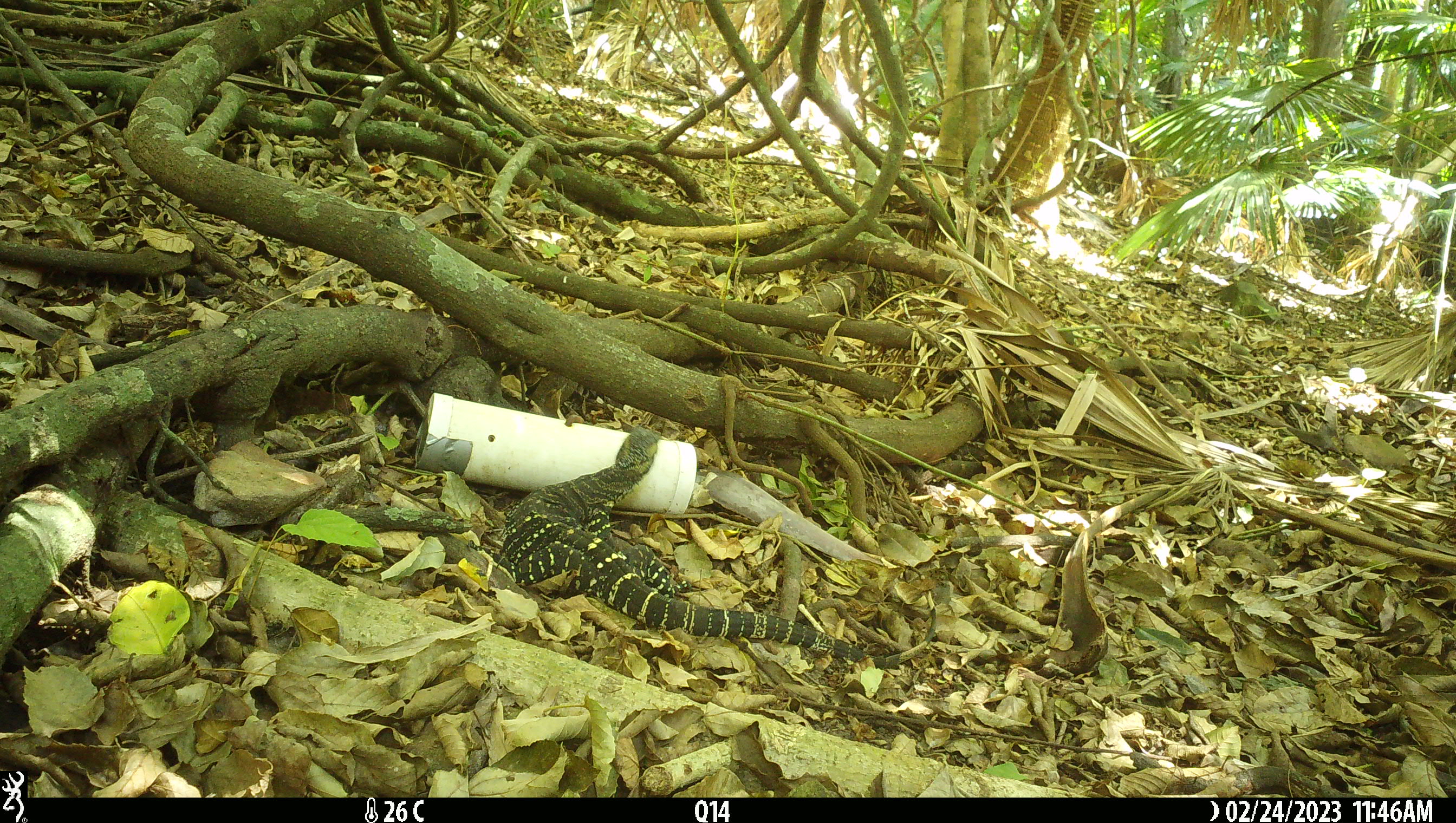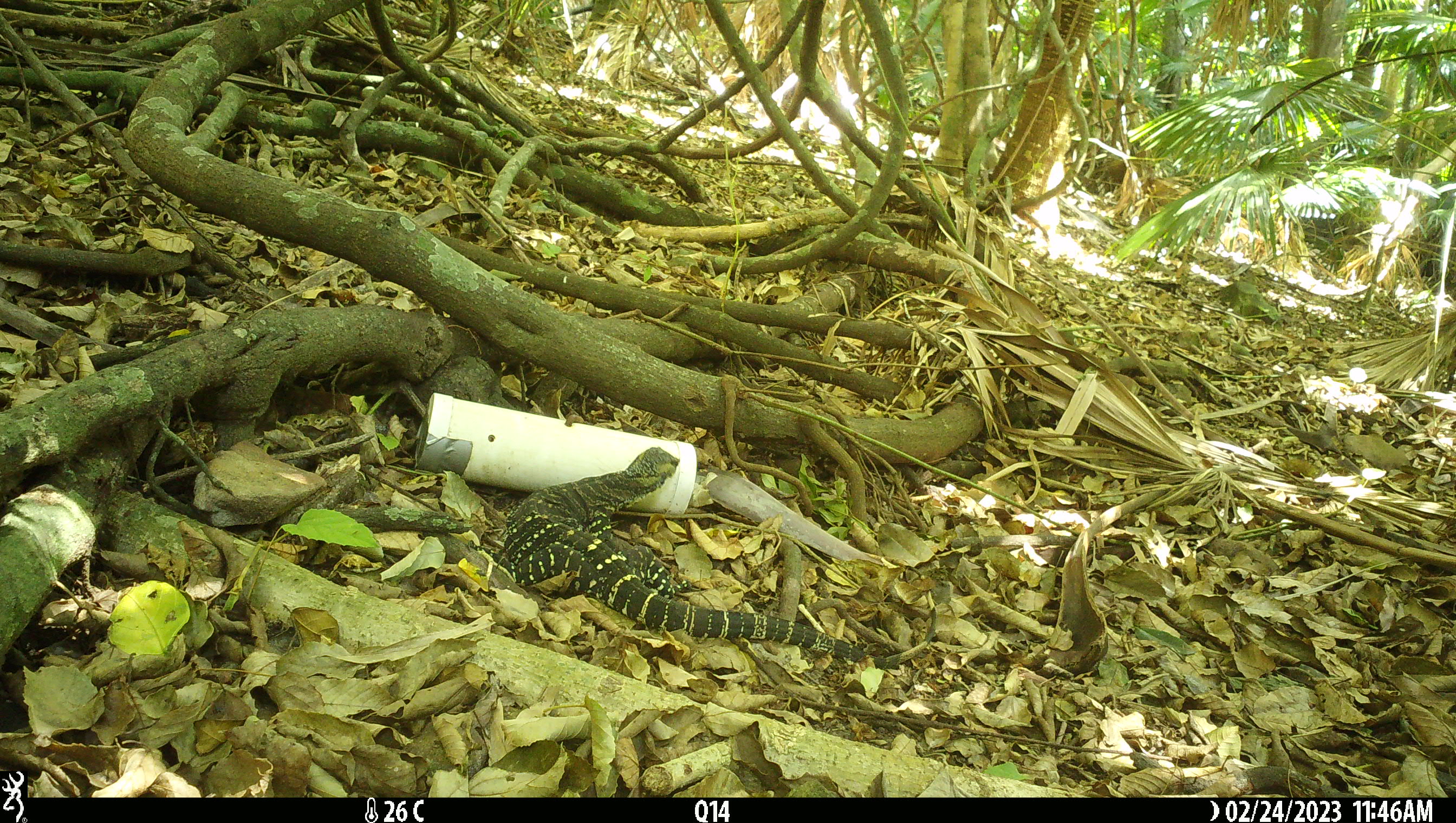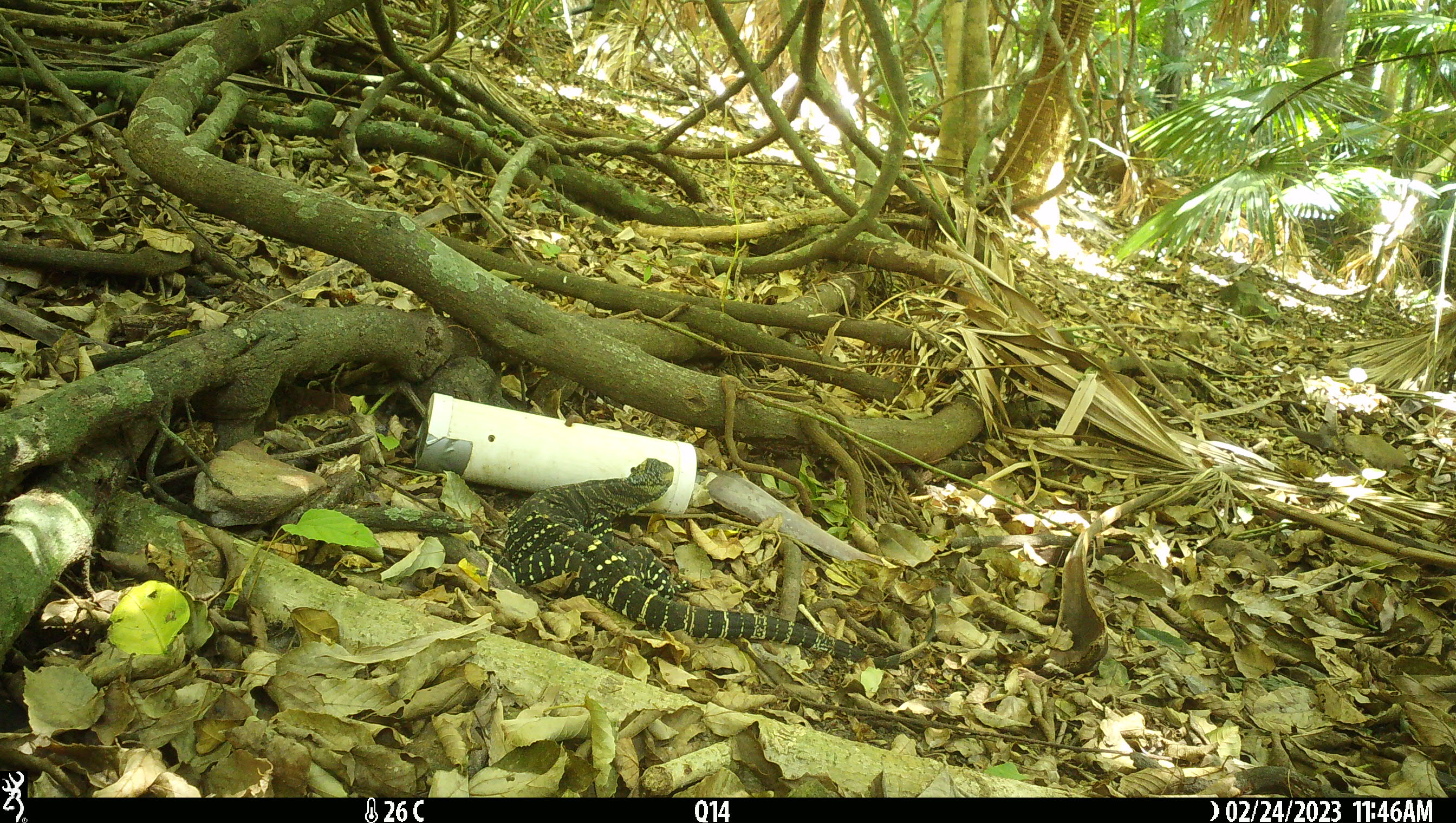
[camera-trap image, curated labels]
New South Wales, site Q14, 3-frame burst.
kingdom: Animalia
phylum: Chordata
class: Reptilia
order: Squamata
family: Varanidae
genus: Varanus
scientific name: Varanus varius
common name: lace monitor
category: goanna